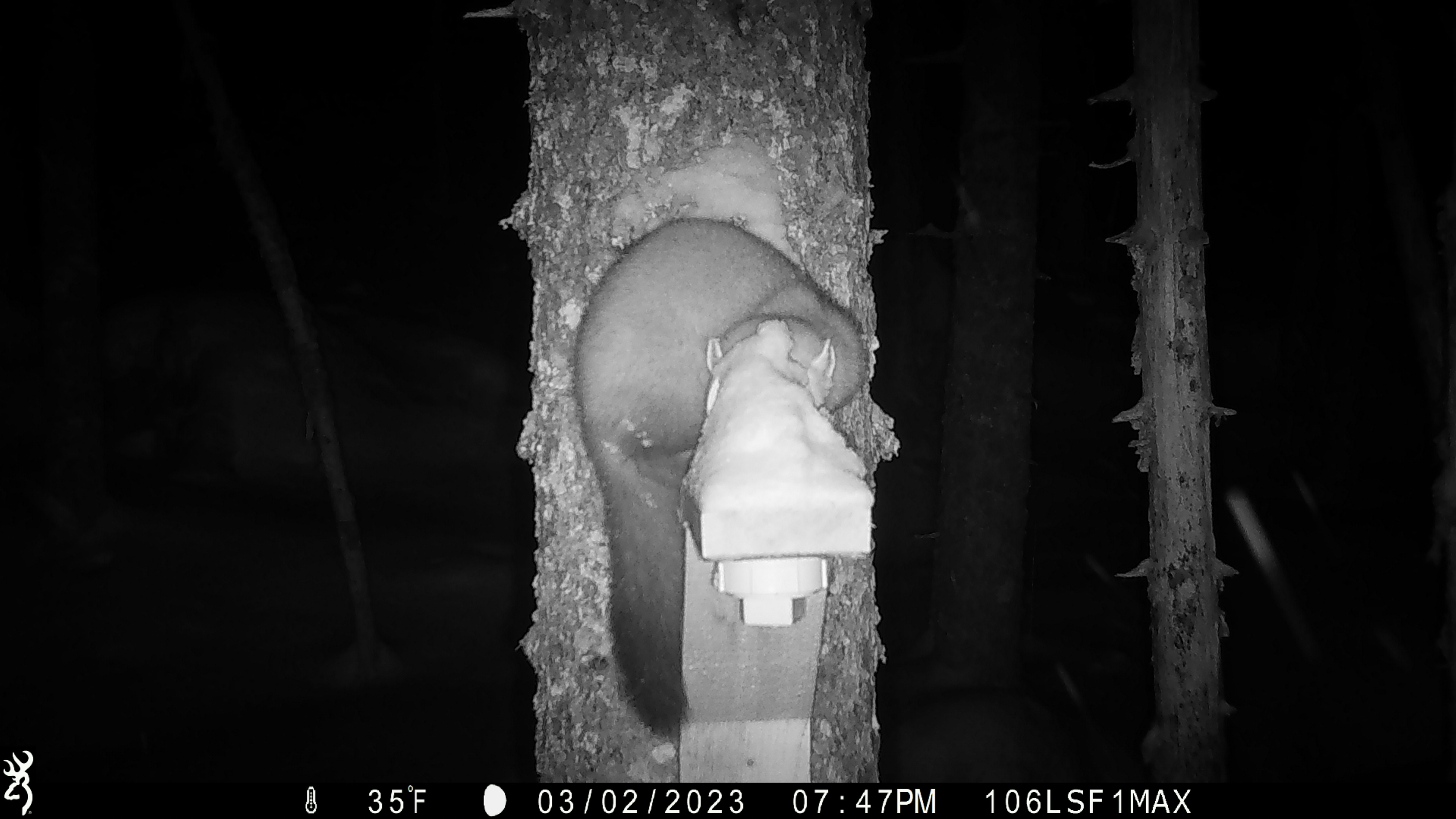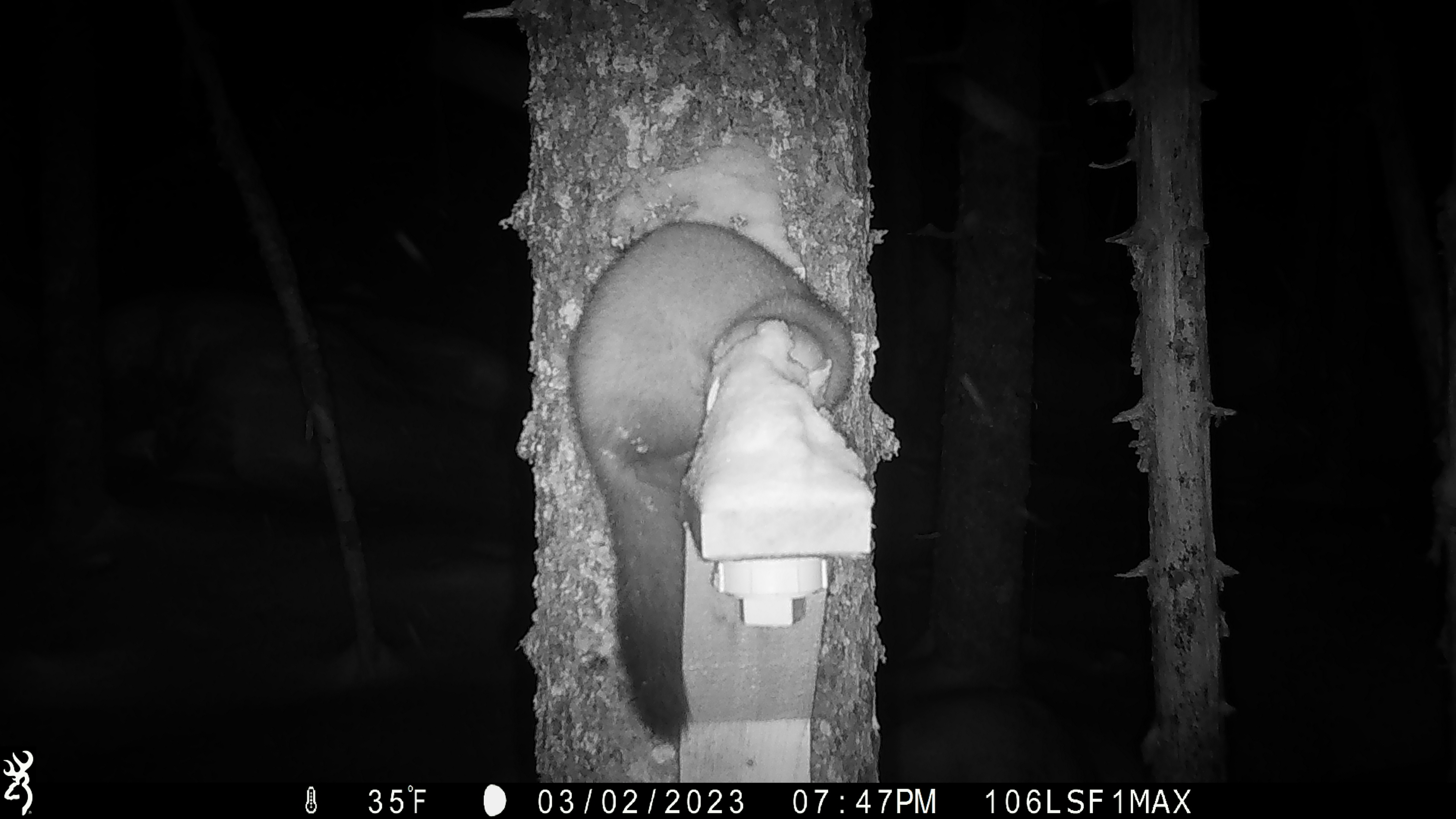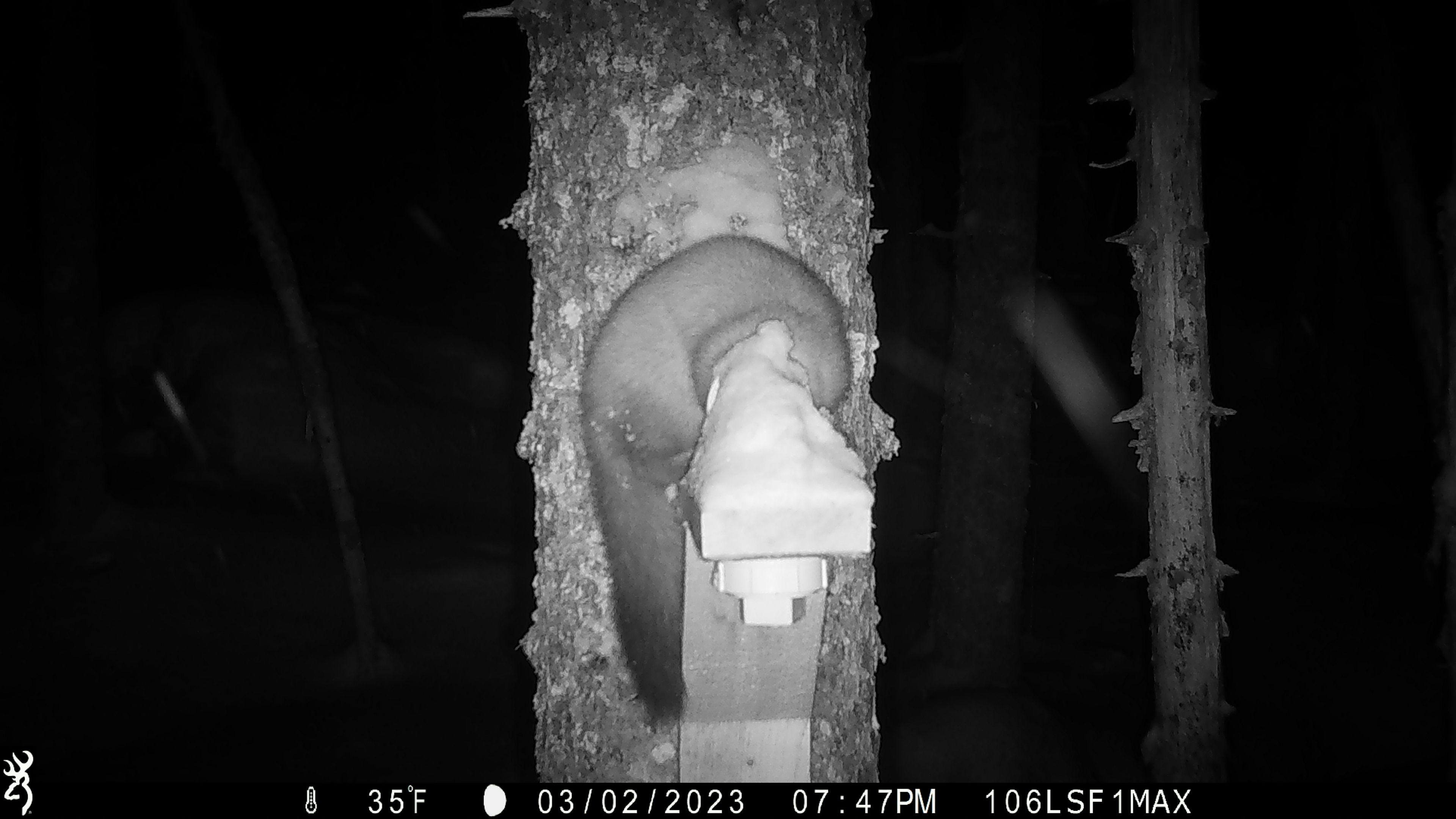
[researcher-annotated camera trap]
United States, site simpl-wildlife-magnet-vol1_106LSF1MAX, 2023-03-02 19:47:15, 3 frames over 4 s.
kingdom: Animalia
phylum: Chordata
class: Mammalia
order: Carnivora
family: Mustelidae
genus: Martes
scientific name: Martes americana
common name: american marten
American marten (Martes americana).